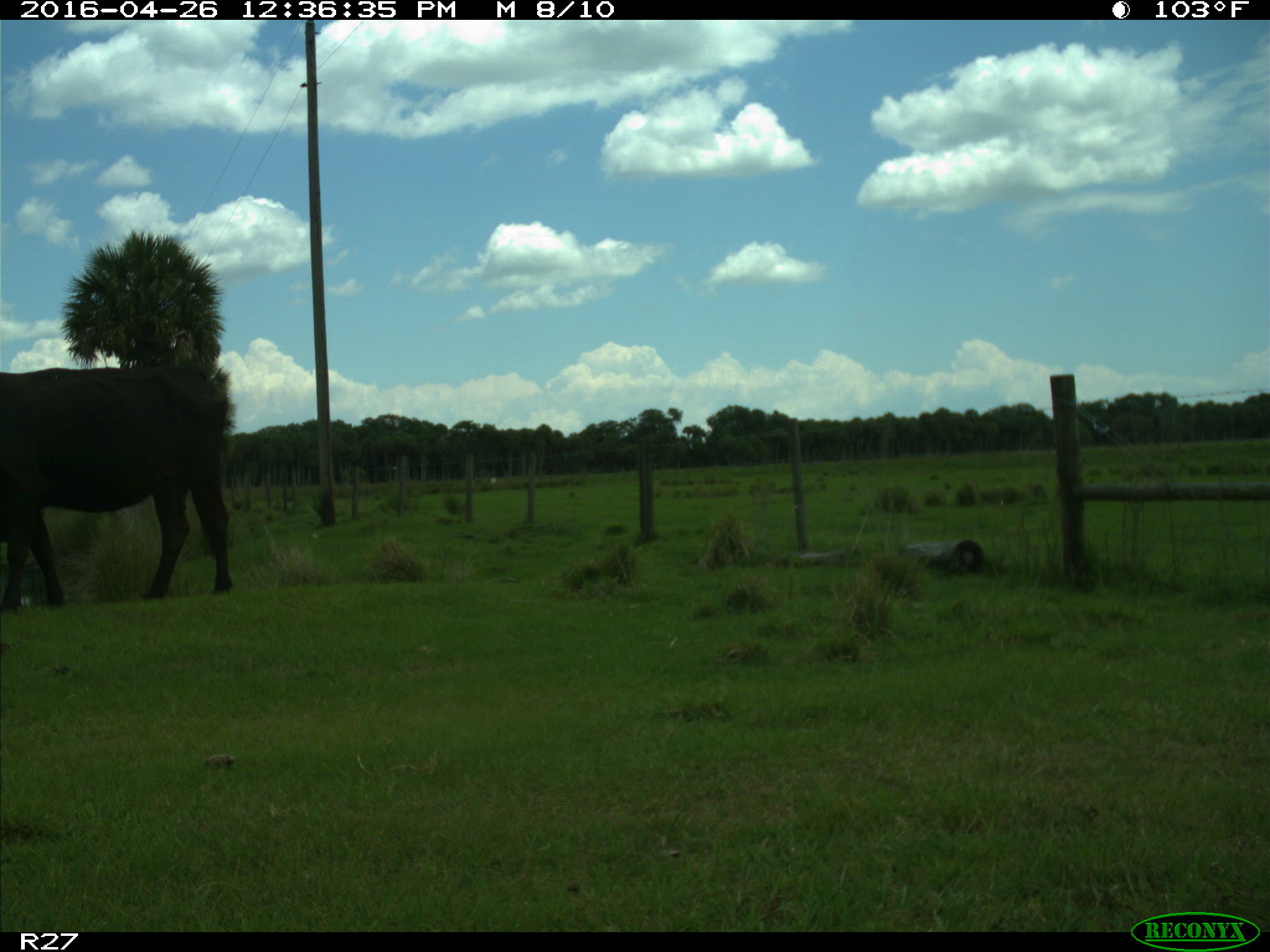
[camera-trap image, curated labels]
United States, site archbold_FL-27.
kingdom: Animalia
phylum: Chordata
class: Mammalia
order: Artiodactyla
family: Bovidae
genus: Bos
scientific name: Bos taurus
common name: domestic cow